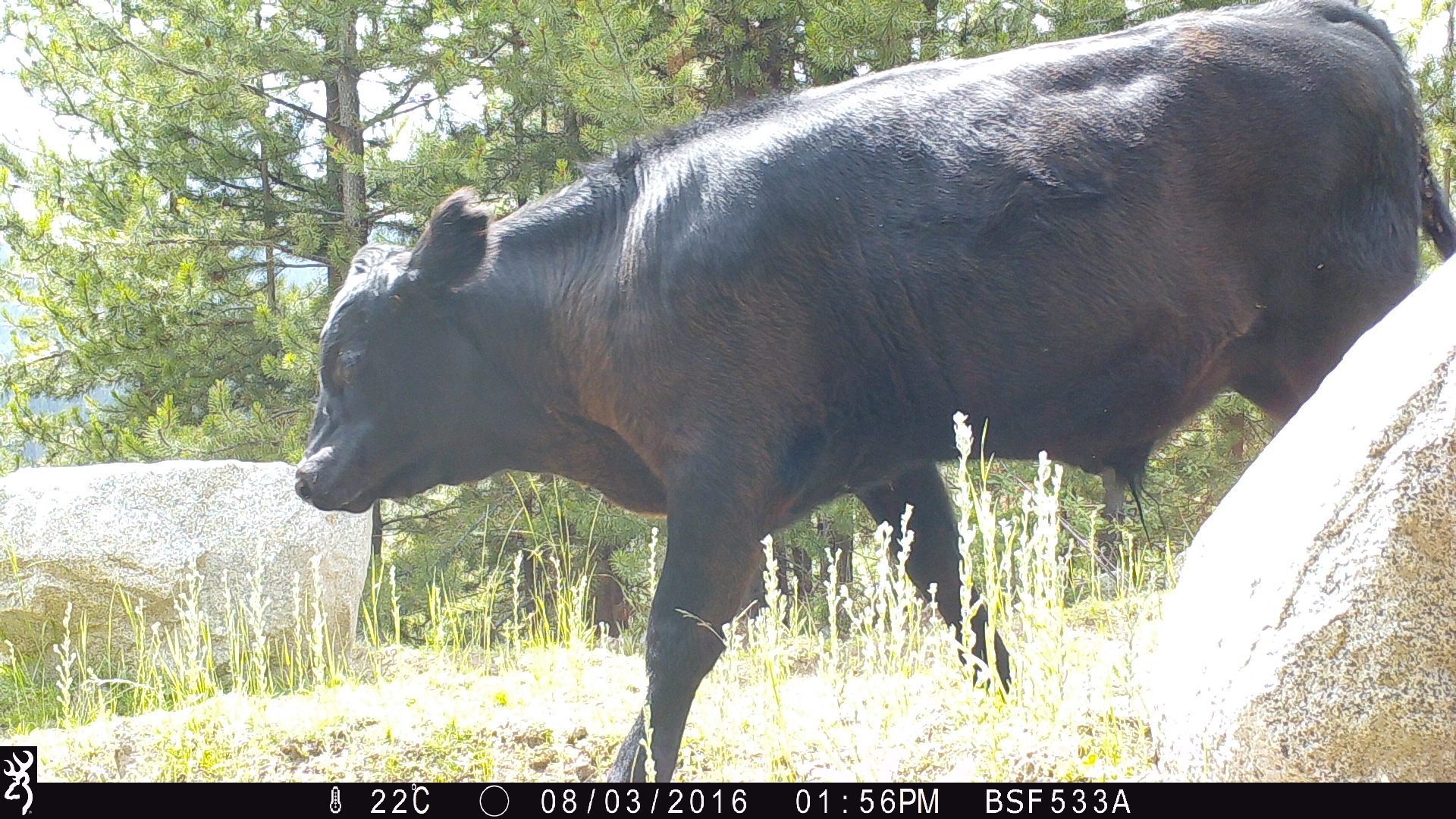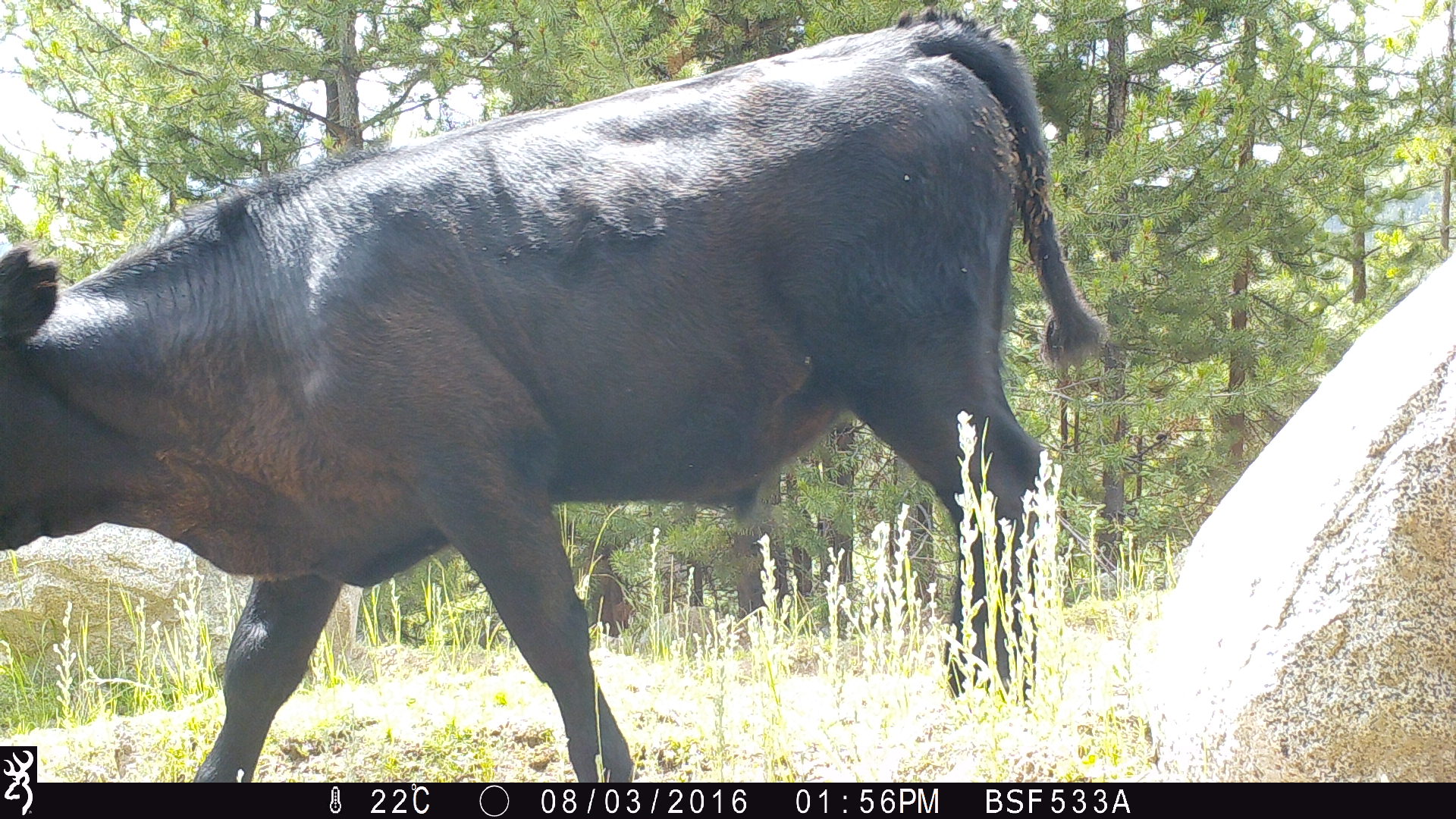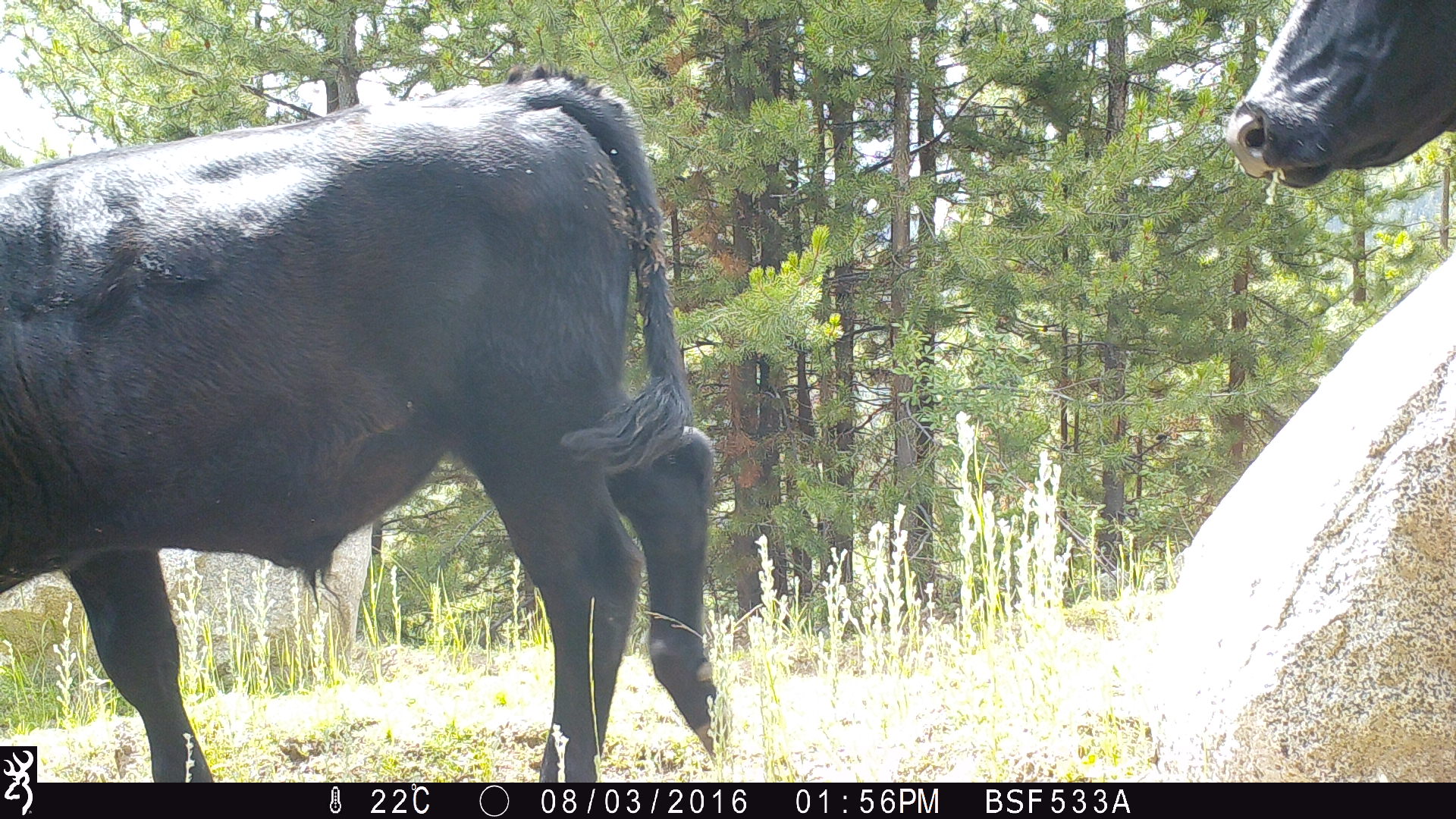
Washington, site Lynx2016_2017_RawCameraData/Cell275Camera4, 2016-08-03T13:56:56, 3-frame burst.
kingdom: Animalia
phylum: Chordata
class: Mammalia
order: Artiodactyla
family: Bovidae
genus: Bos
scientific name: Bos taurus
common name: domestic cattle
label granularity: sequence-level